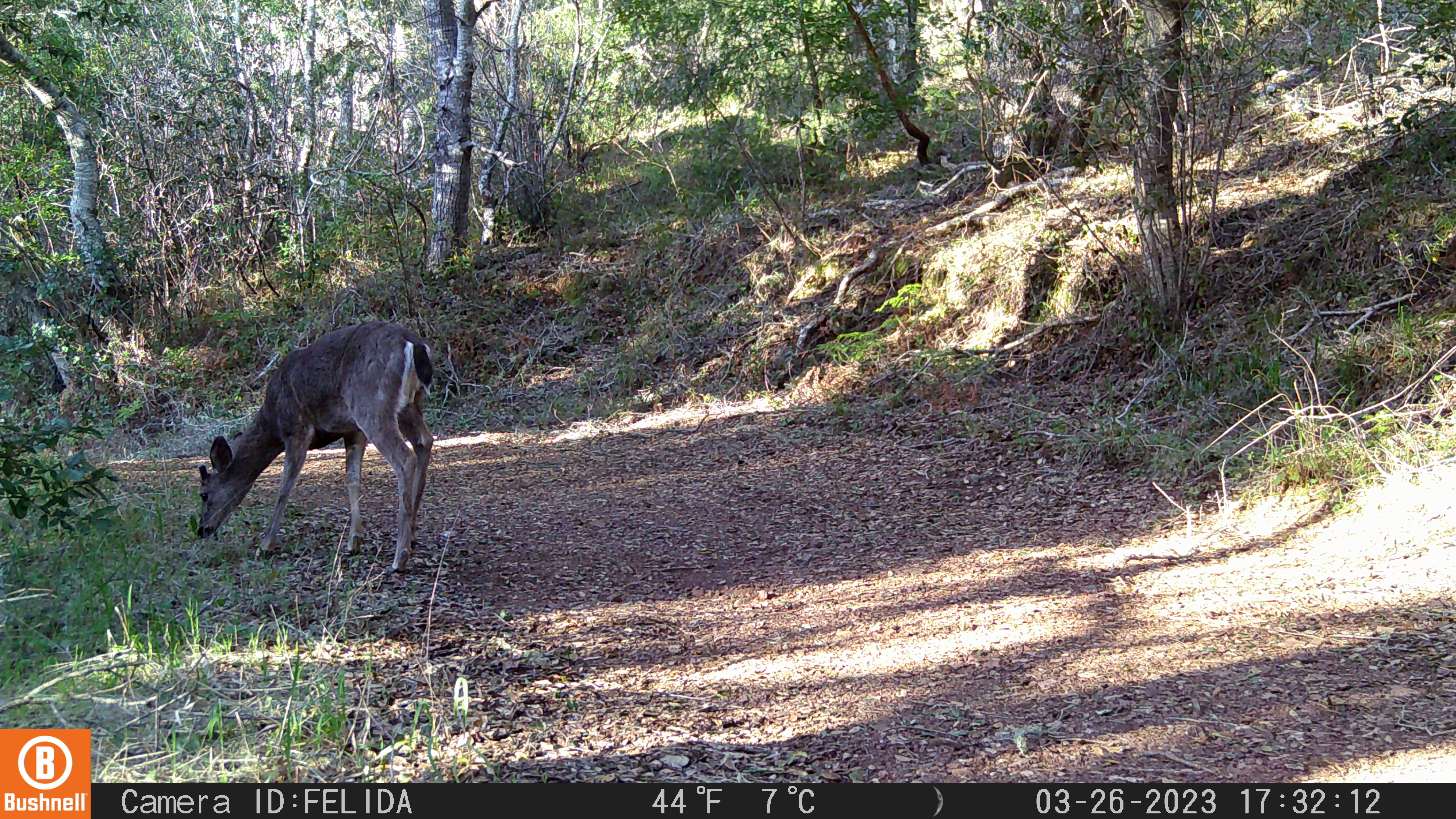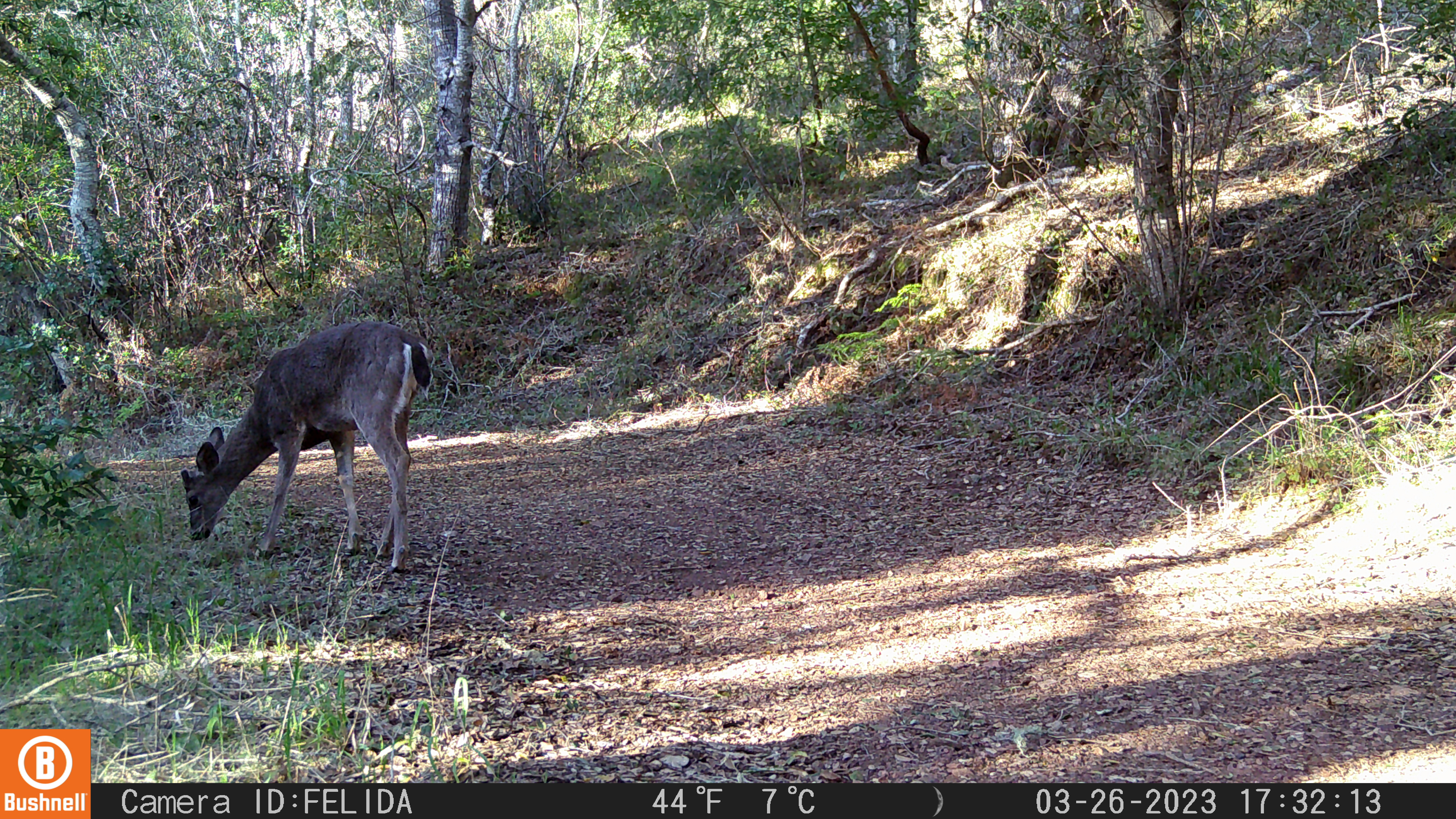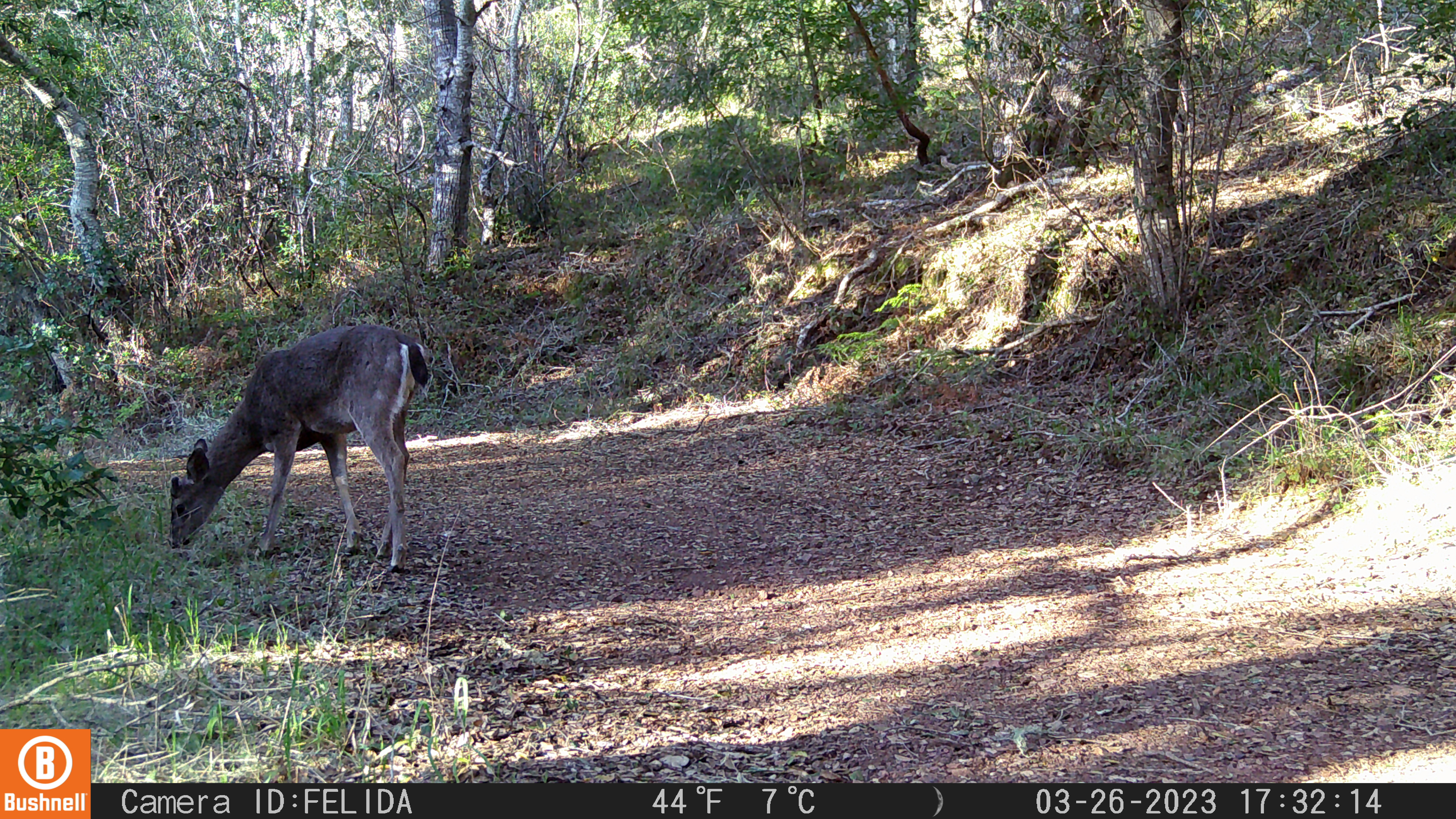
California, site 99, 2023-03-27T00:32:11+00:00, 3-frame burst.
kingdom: Animalia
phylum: Chordata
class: Mammalia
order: Artiodactyla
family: Cervidae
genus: Odocoileus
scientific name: Odocoileus hemionus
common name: mule deer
Mule deer (Odocoileus hemionus).